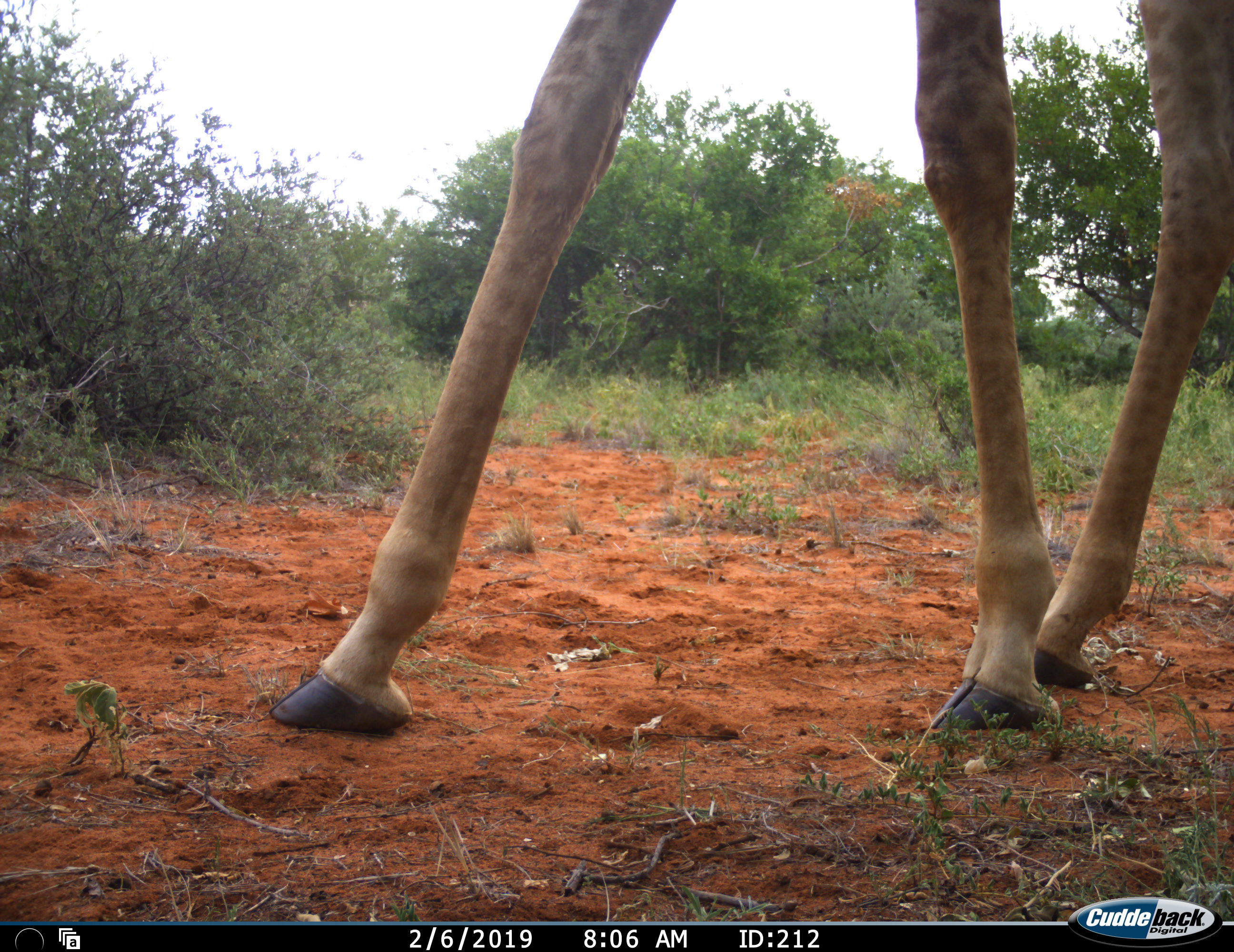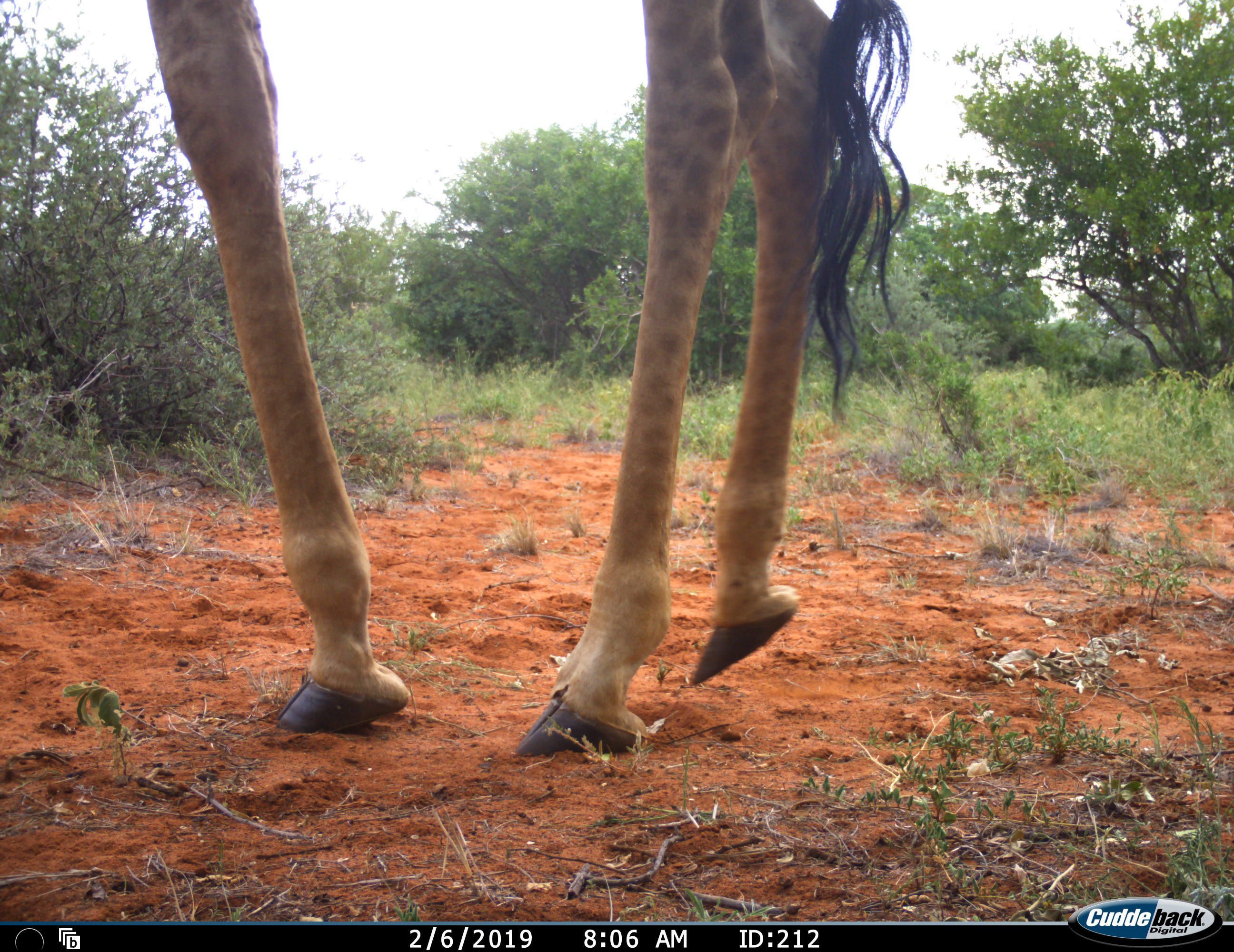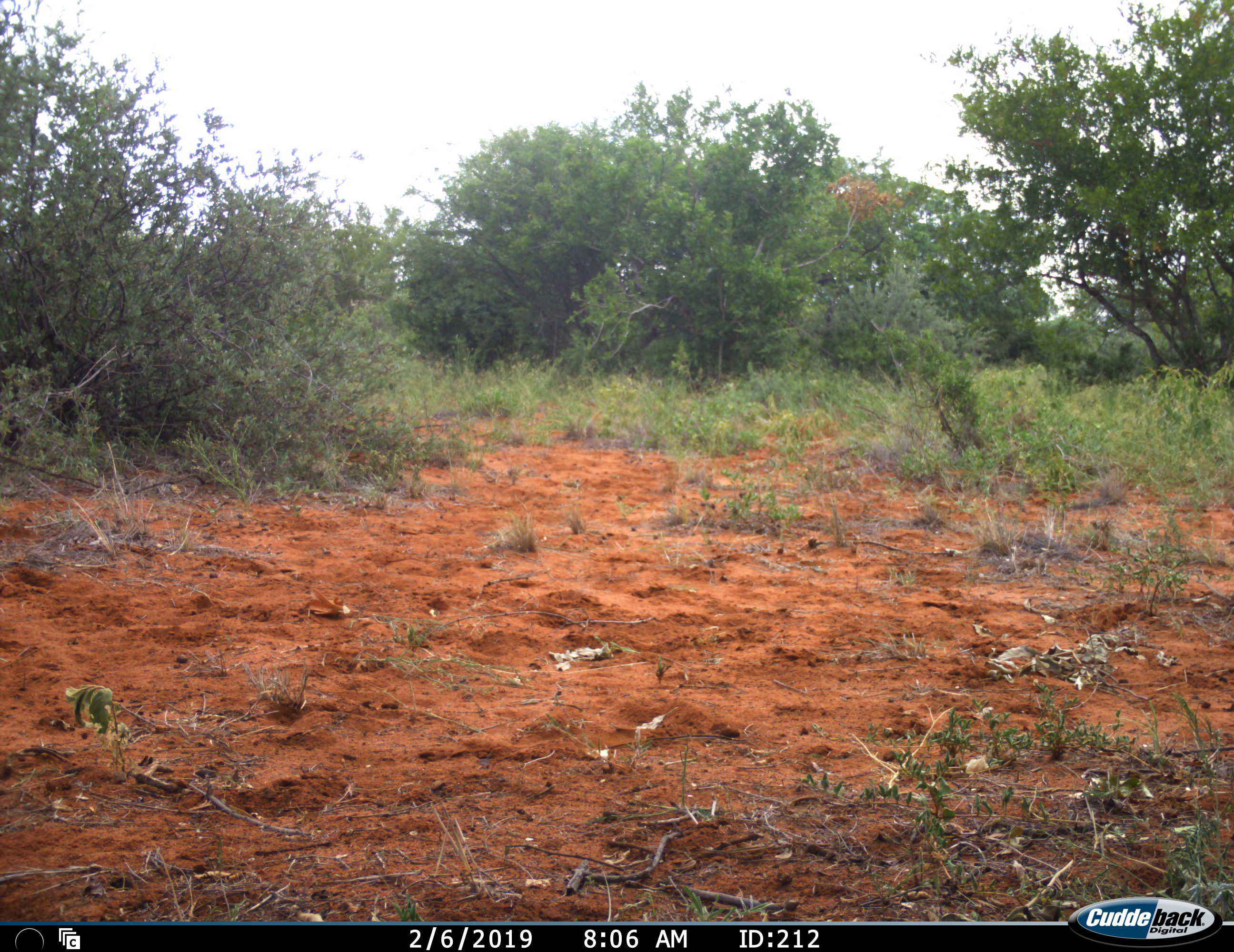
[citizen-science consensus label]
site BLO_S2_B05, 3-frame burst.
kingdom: Animalia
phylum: Chordata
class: Mammalia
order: Artiodactyla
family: Giraffidae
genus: Giraffa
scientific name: Giraffa camelopardalis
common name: giraffe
Giraffe (Giraffa camelopardalis), count 1. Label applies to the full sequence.